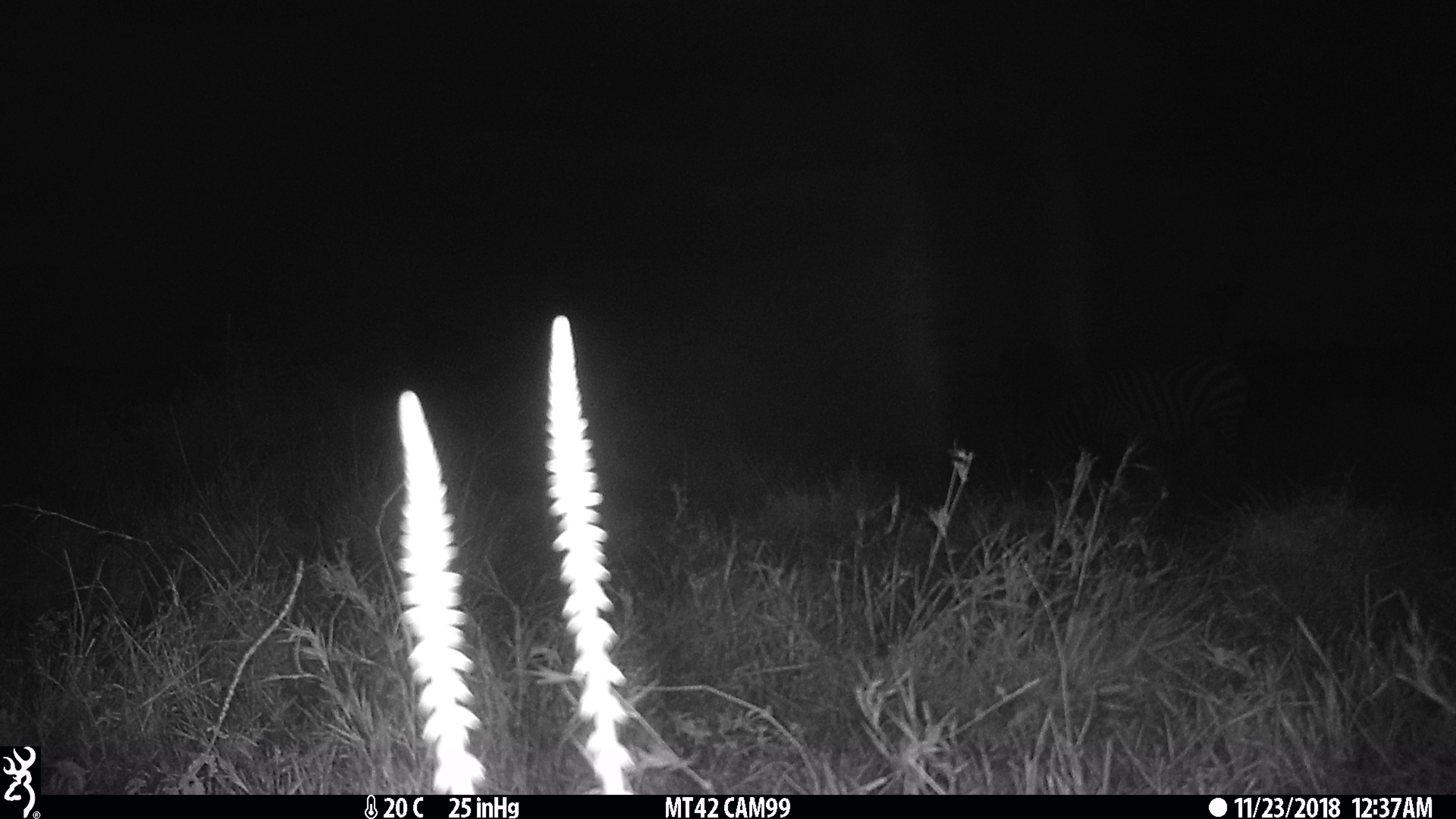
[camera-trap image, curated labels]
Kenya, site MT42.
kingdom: Animalia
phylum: Chordata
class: Mammalia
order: Perissodactyla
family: Equidae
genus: Equus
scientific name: Equus quagga burchellii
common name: burchell's zebra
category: zebra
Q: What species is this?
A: Zebra (burchell's zebra) (Equus quagga burchellii).